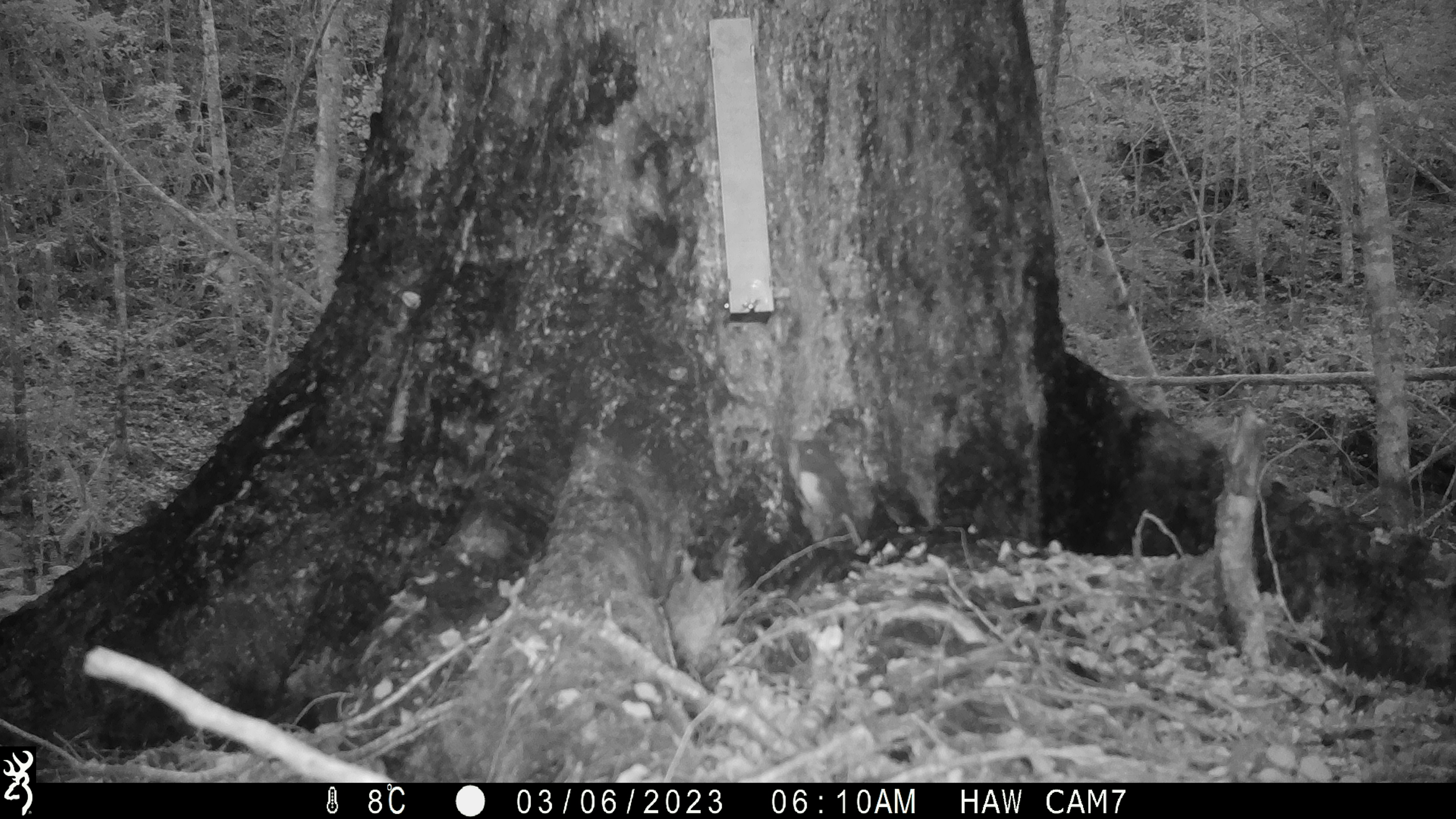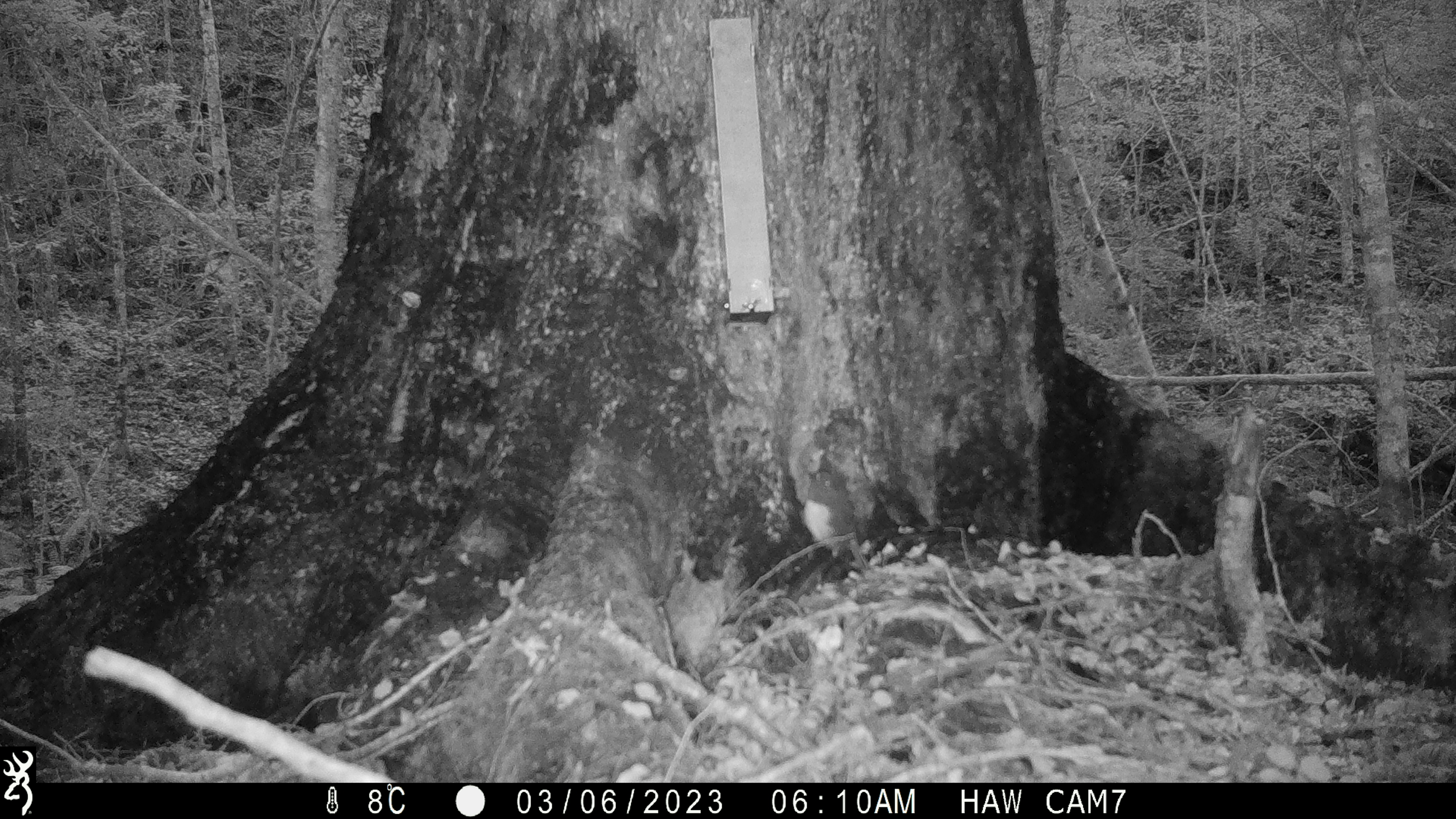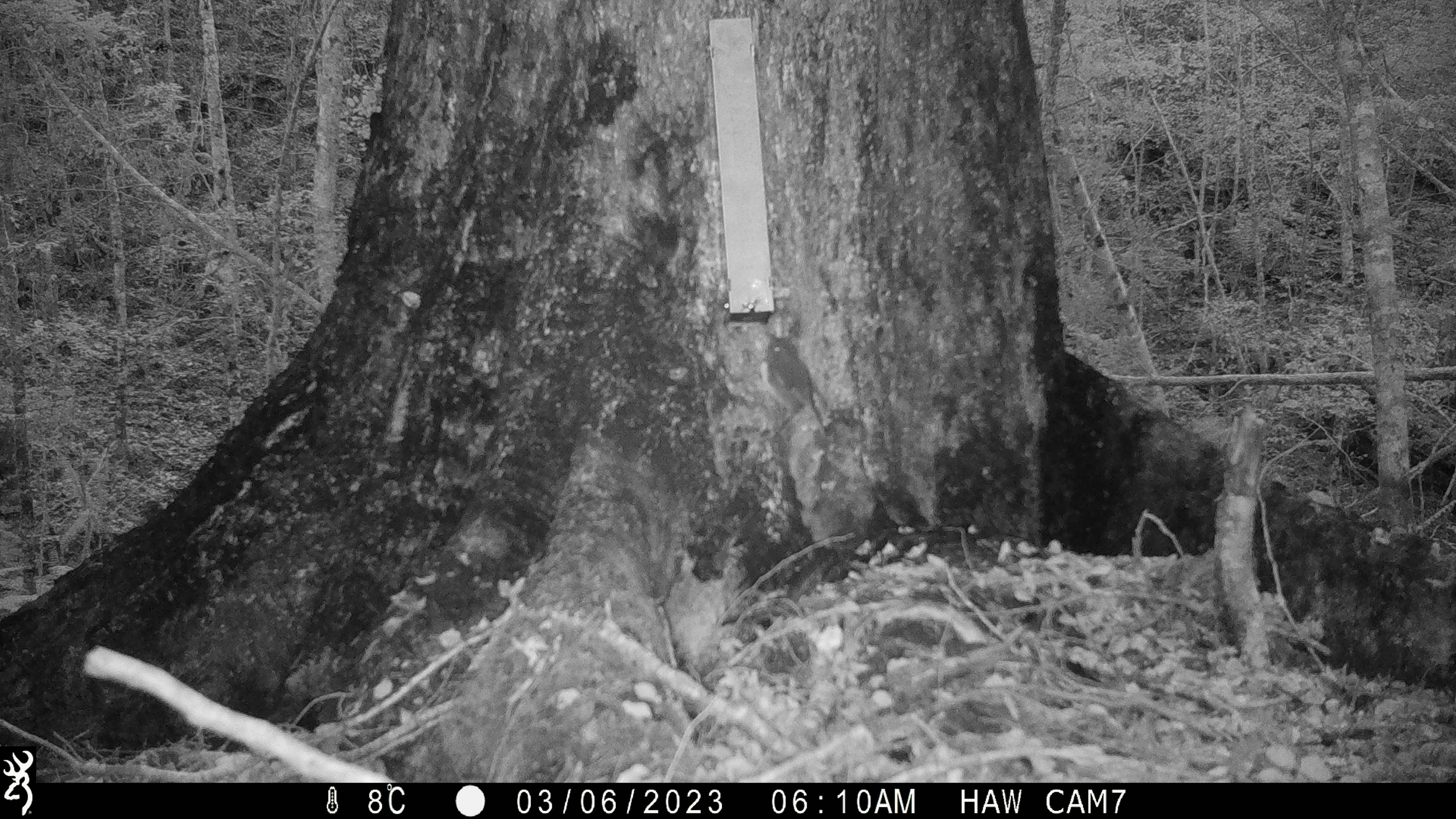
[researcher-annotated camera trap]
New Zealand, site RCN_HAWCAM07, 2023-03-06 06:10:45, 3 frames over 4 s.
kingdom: Animalia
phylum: Chordata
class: Aves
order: Passeriformes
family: Petroicidae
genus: Petroica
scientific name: Petroica australis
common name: new zealand robin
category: robin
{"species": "robin (new zealand robin) (Petroica australis)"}